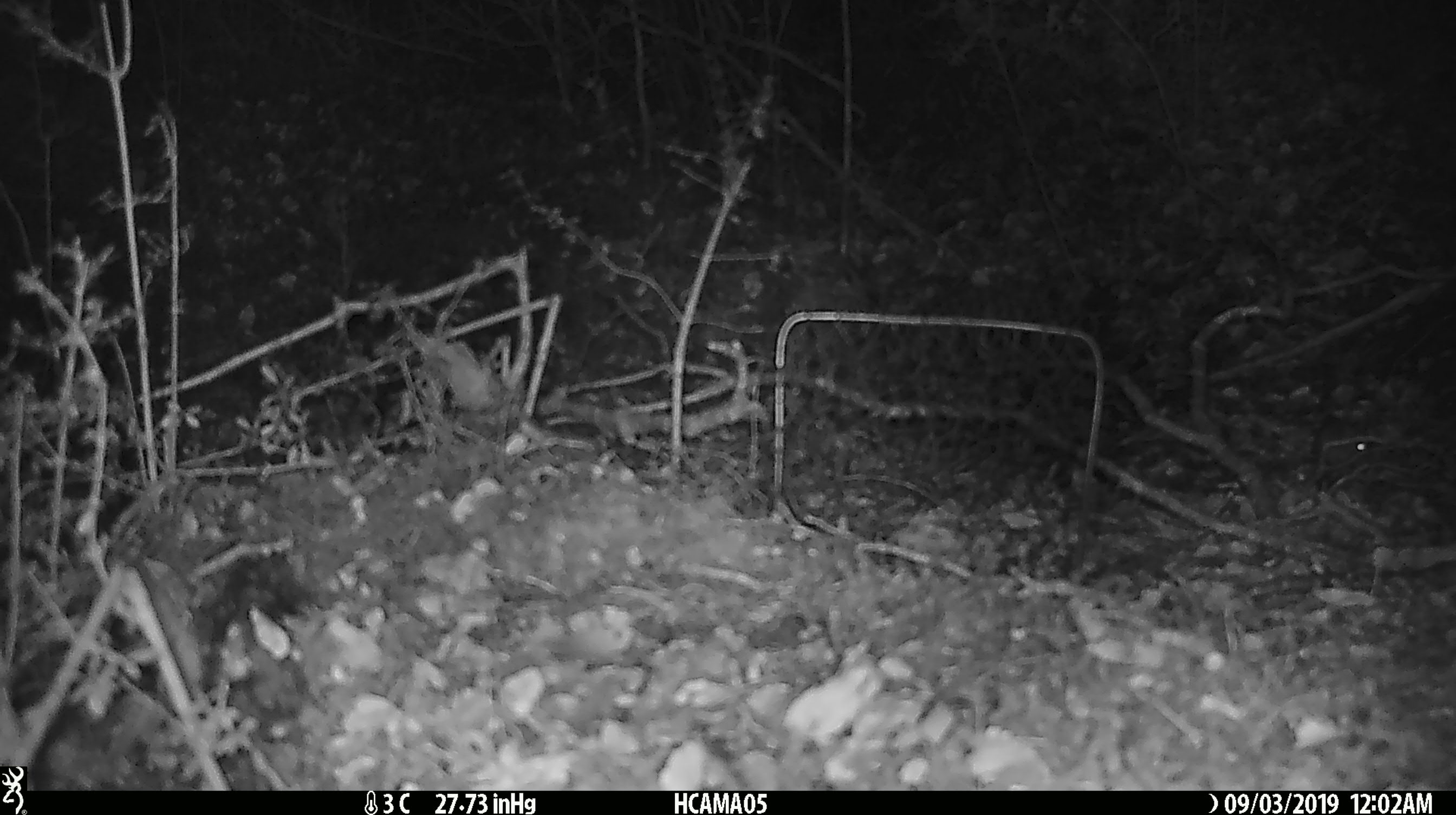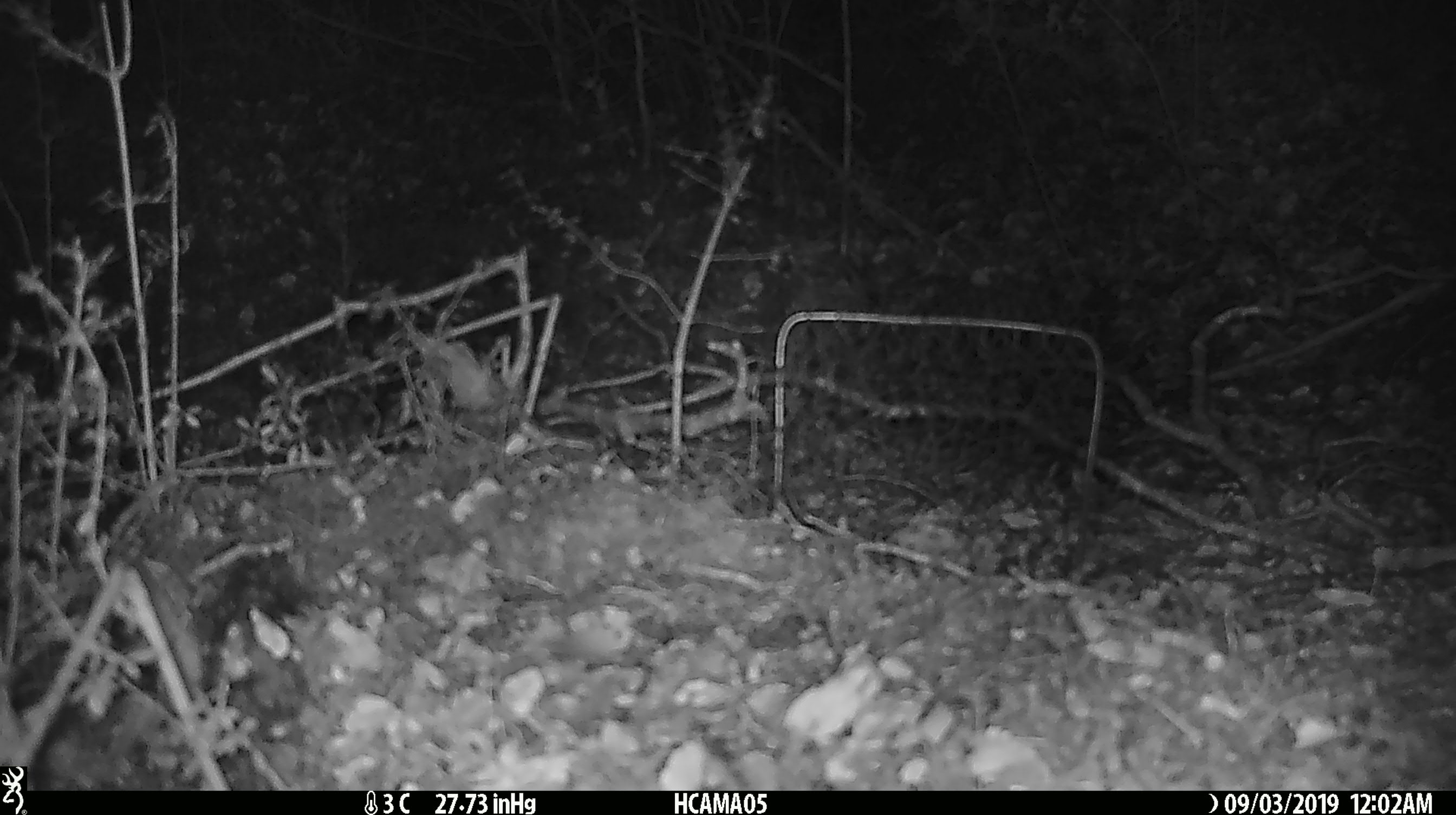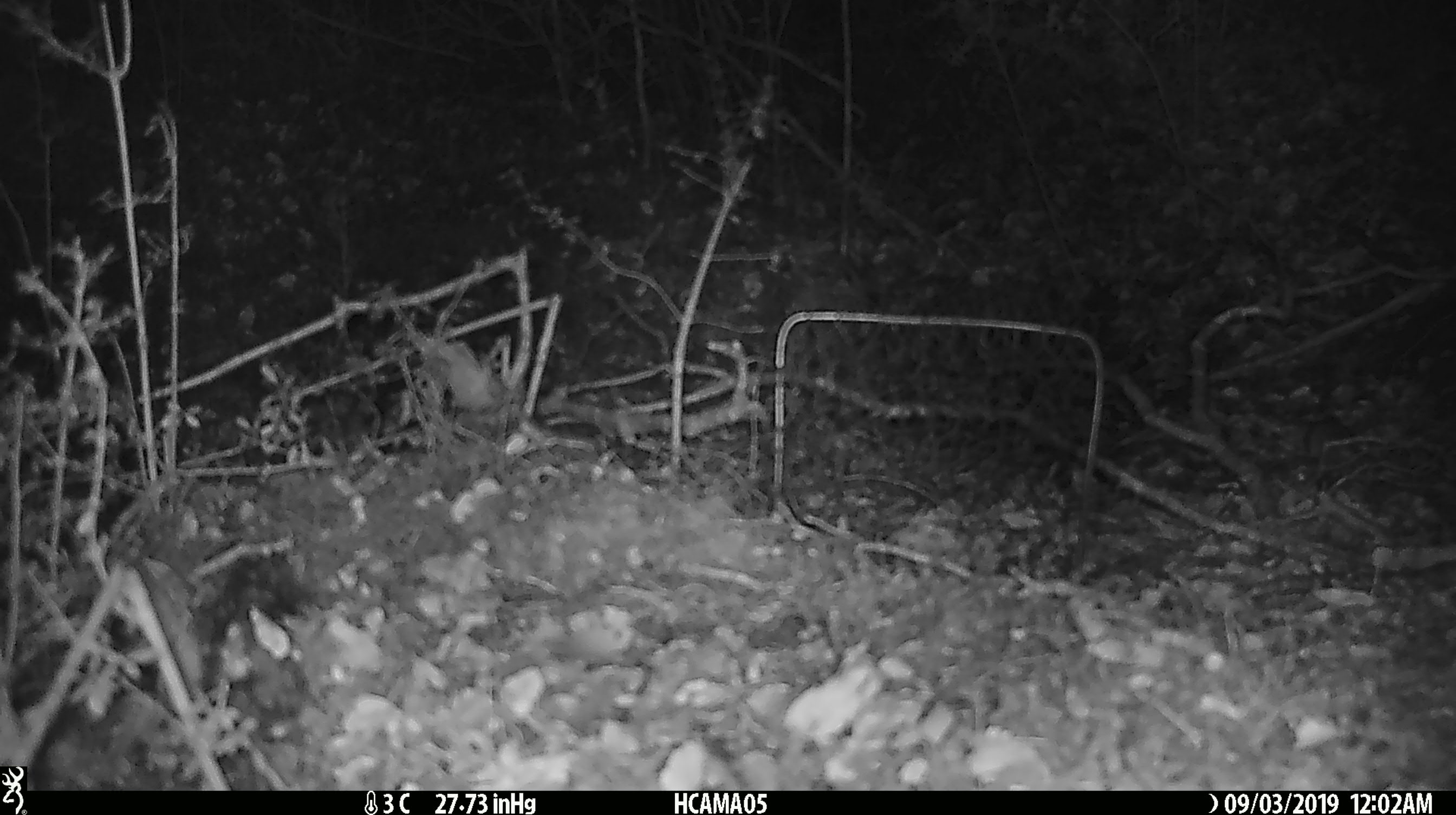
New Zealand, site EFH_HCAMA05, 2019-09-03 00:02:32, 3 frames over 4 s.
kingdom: Animalia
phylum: Chordata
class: Mammalia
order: Rodentia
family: Muridae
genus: Mus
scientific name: Mus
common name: mouse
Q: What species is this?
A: Mouse (Mus).